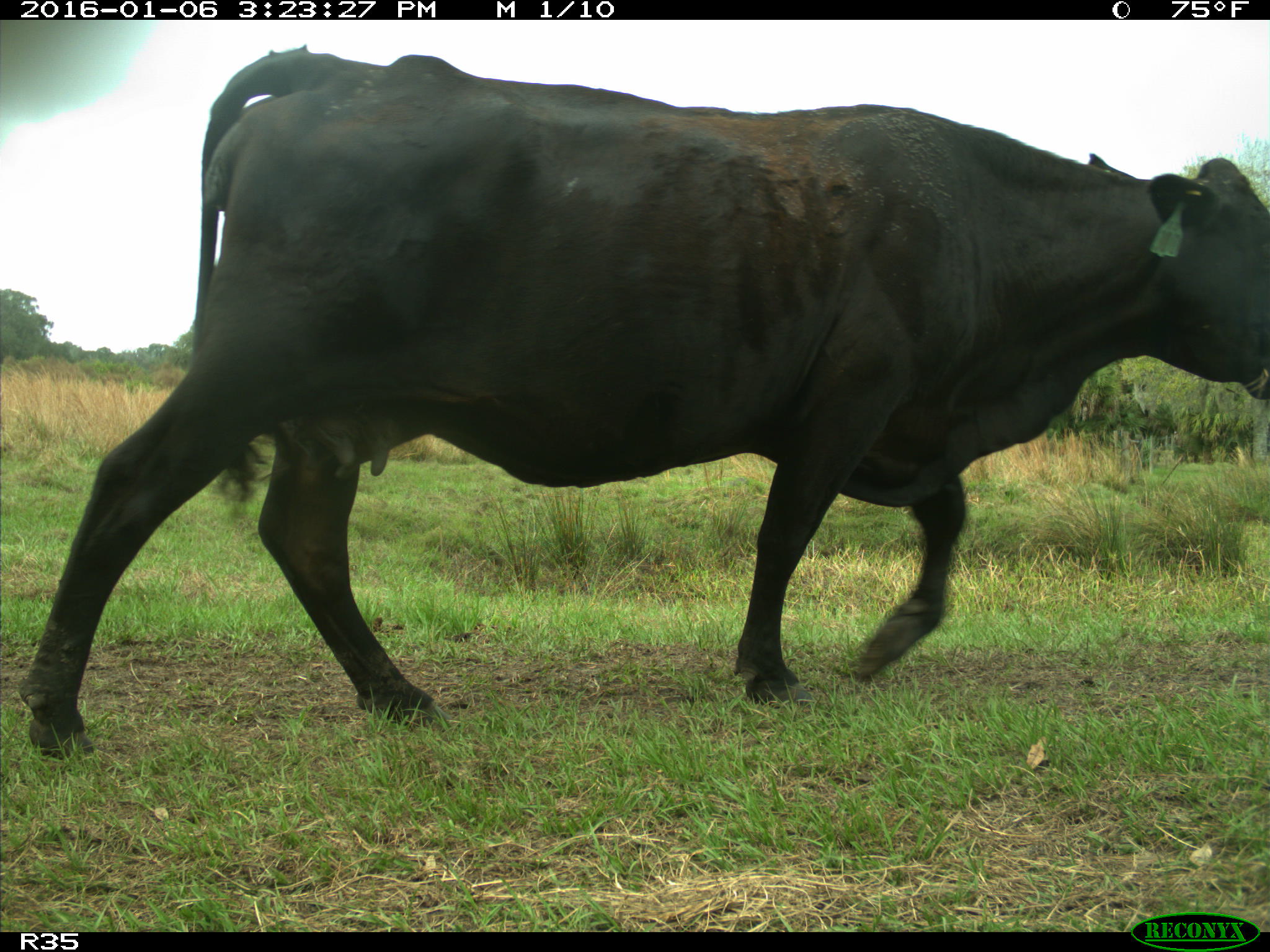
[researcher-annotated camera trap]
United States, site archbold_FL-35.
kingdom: Animalia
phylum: Chordata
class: Mammalia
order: Artiodactyla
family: Bovidae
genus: Bos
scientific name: Bos taurus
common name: domestic cow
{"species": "Bos taurus (domestic cow)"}